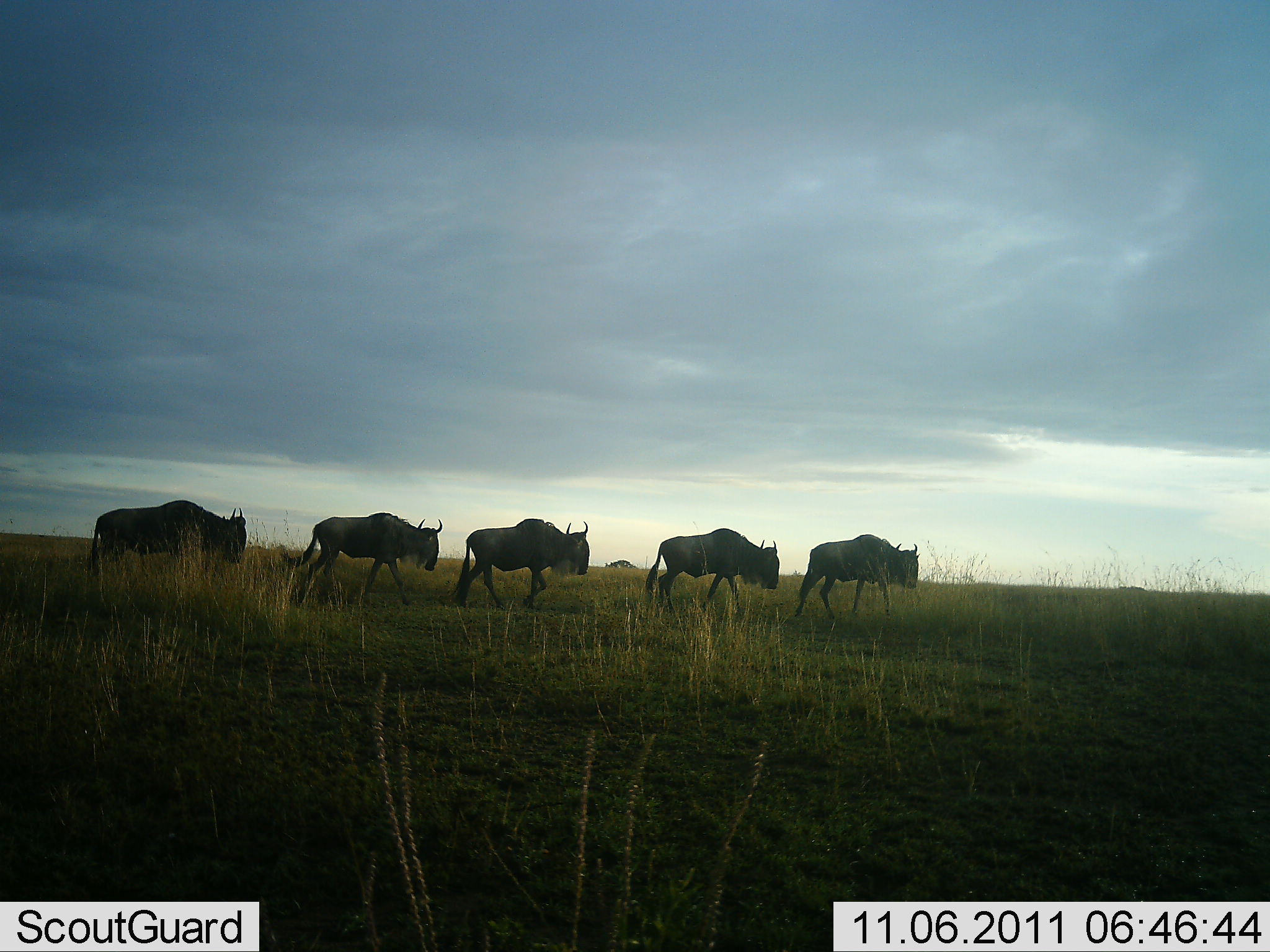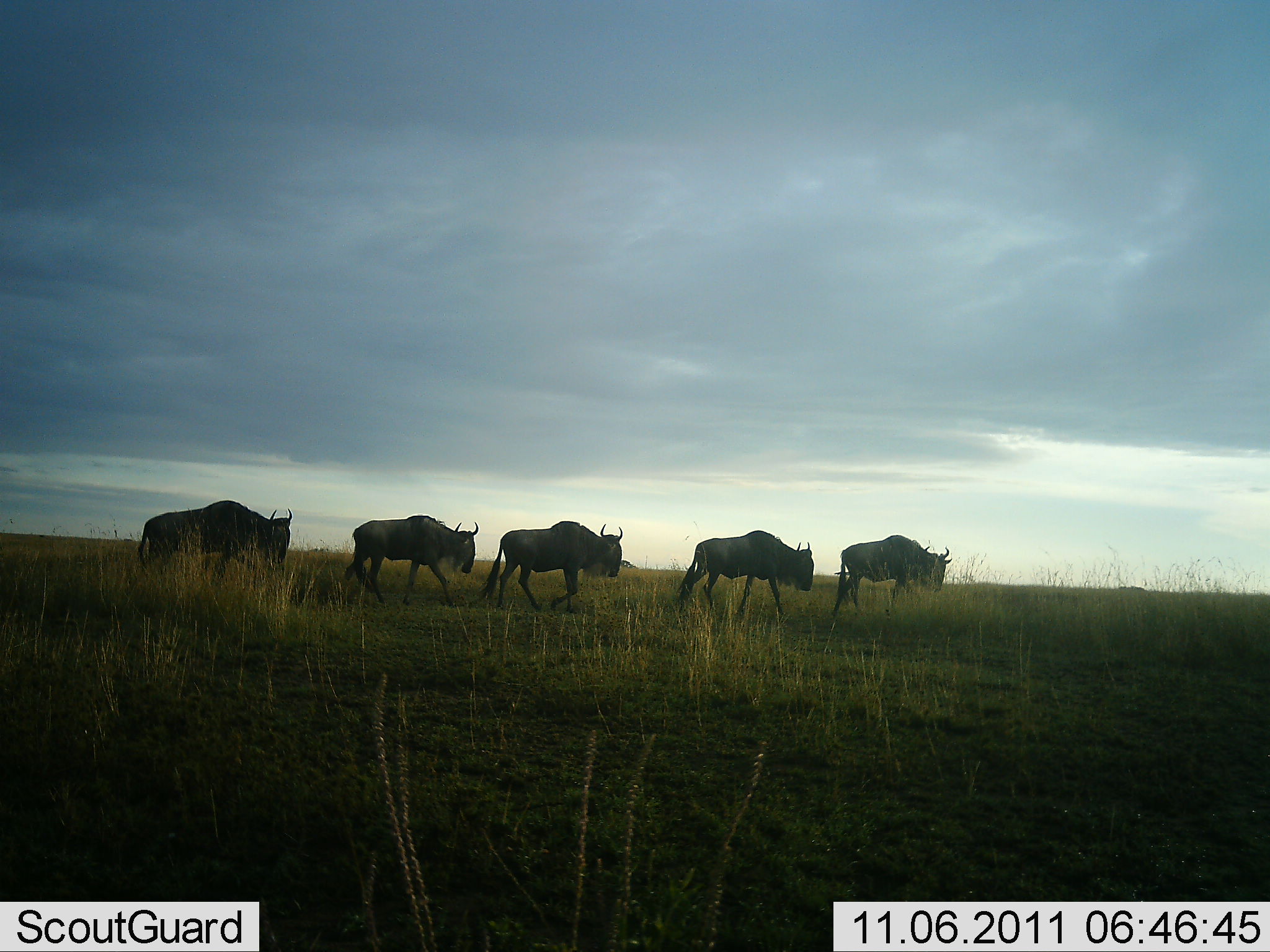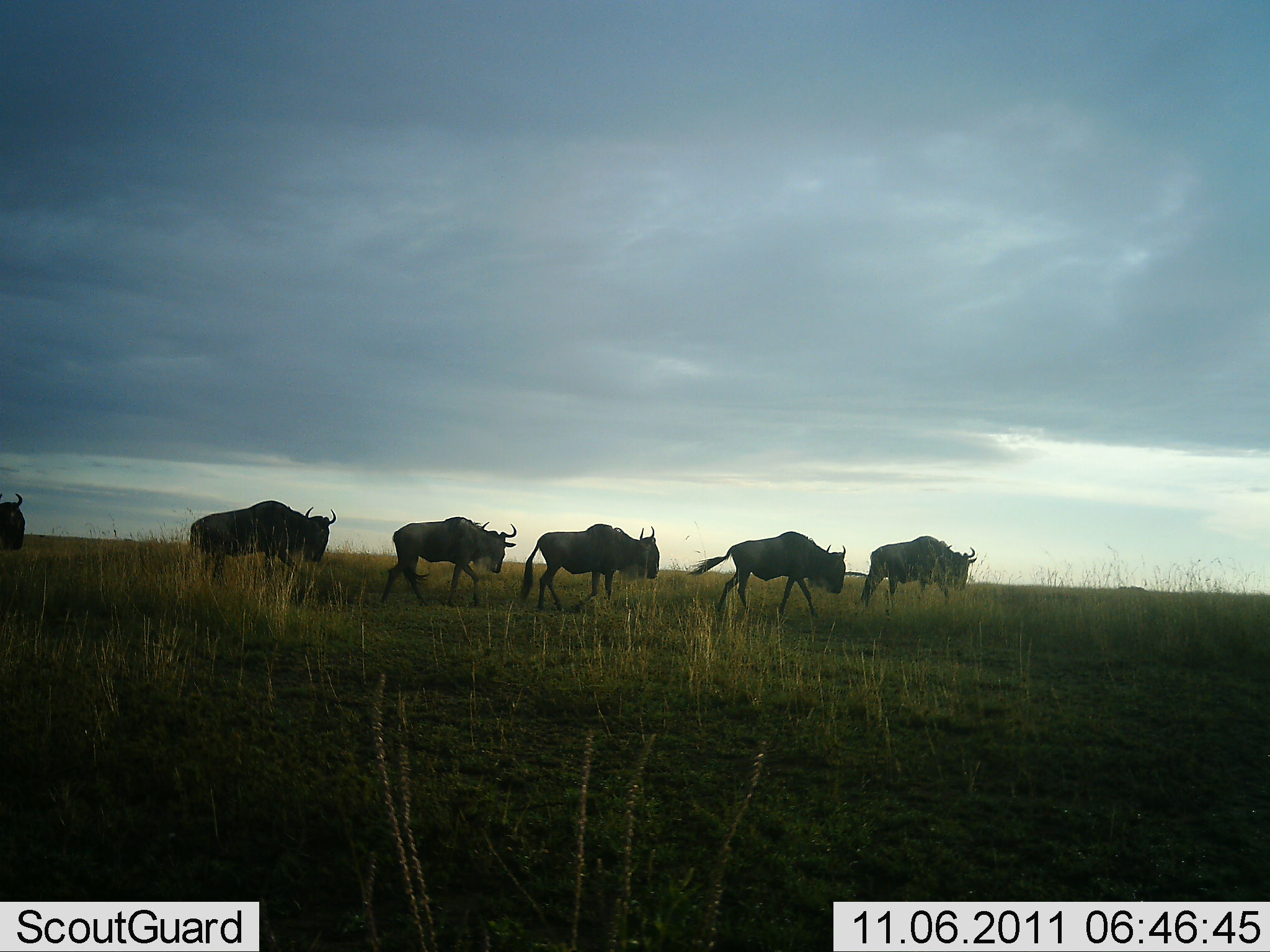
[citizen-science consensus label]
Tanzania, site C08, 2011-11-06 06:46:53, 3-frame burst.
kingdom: Animalia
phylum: Chordata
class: Mammalia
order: Artiodactyla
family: Bovidae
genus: Connochaetes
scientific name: Connochaetes taurinus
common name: blue wildebeest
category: wildebeest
Wildebeest (blue wildebeest) (Connochaetes taurinus), count 6. Behavior (volunteer vote fractions): standing 0%, resting 0%, moving 100%, interacting 0%. Young present (vote fraction): 0%. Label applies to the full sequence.